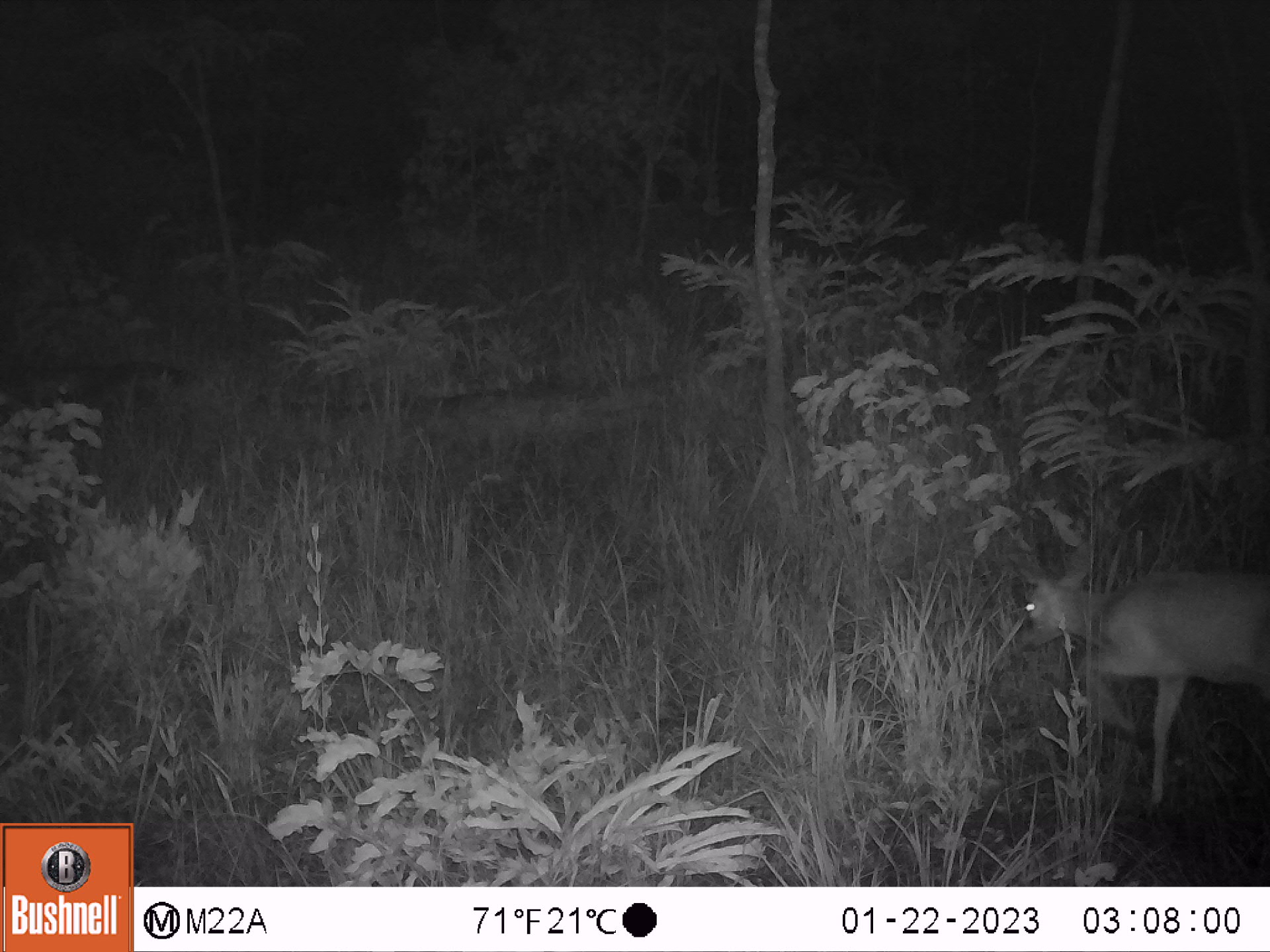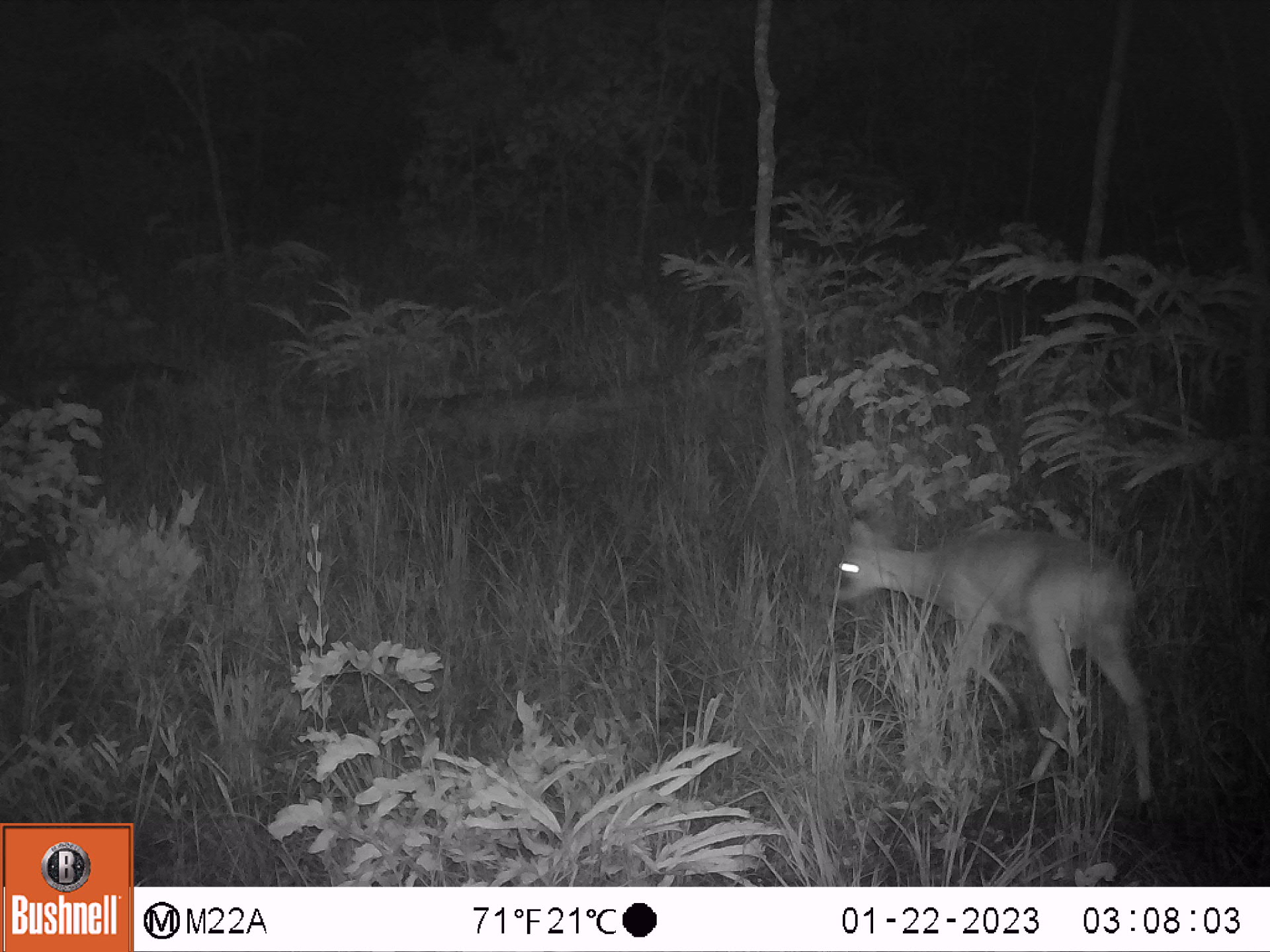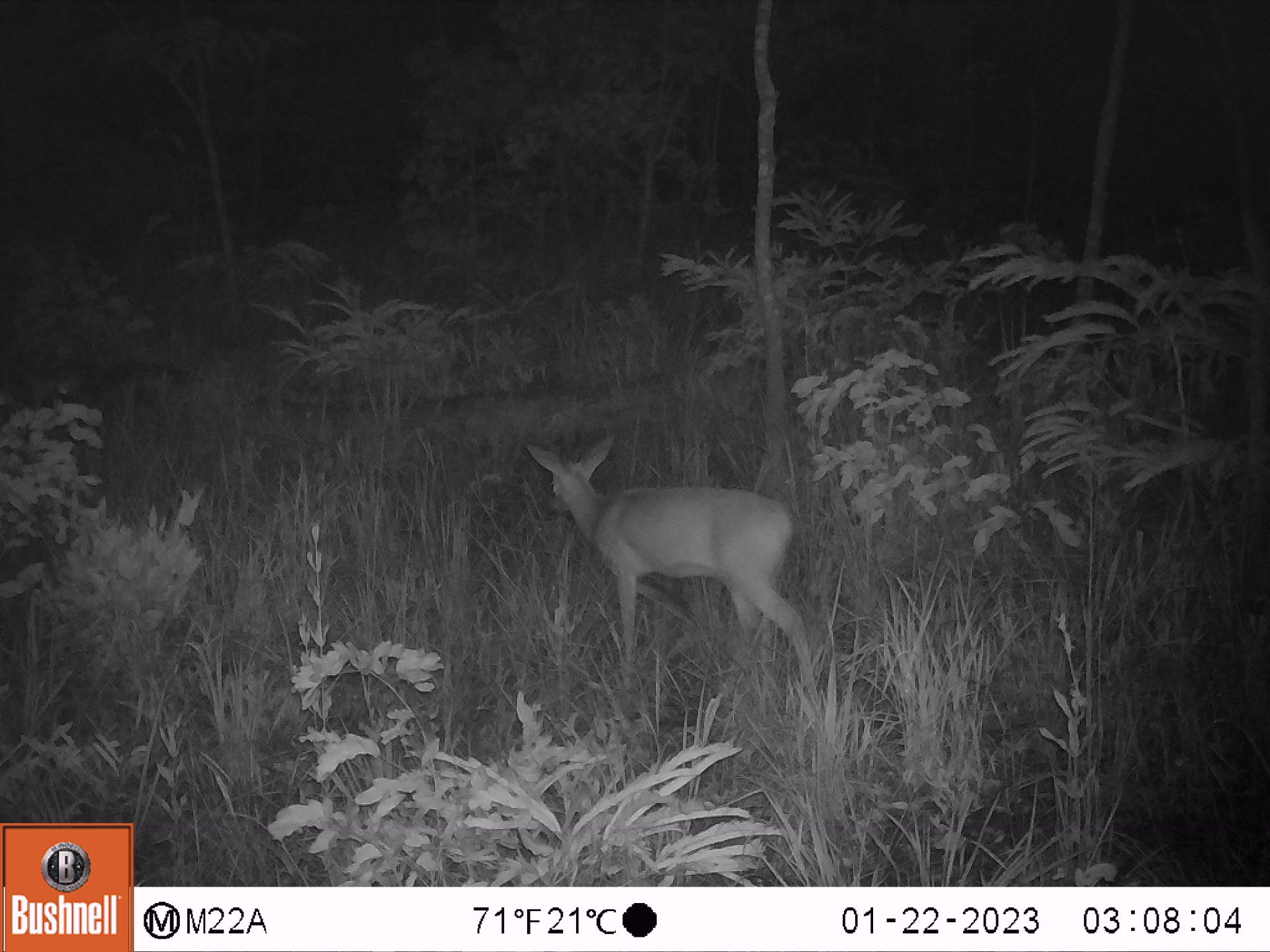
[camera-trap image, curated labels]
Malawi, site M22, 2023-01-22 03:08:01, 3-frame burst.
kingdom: Animalia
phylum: Chordata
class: Mammalia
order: Artiodactyla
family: Bovidae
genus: Sylvicapra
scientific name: Sylvicapra grimmia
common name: common duiker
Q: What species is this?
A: Common duiker (Sylvicapra grimmia).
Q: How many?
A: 1.